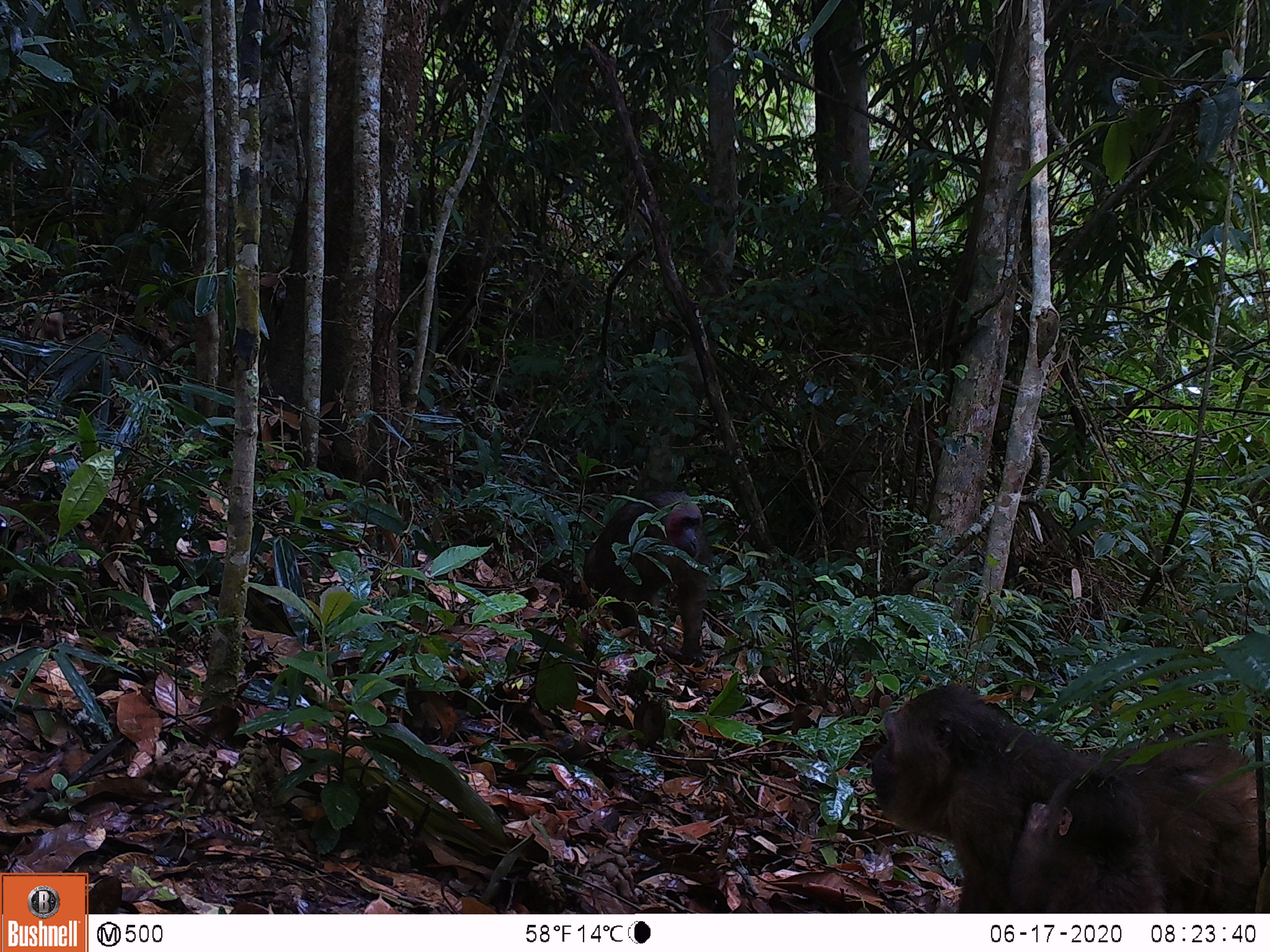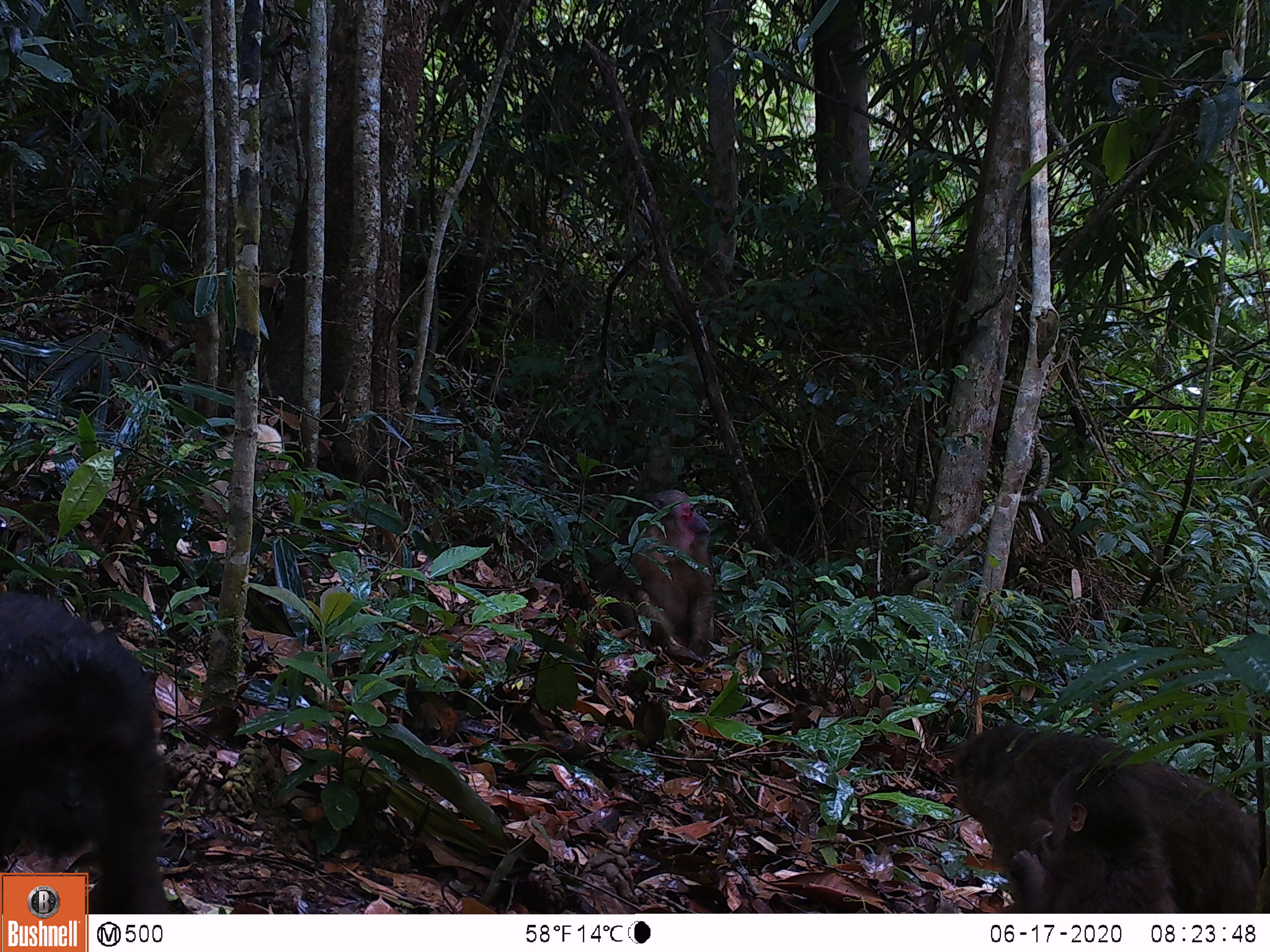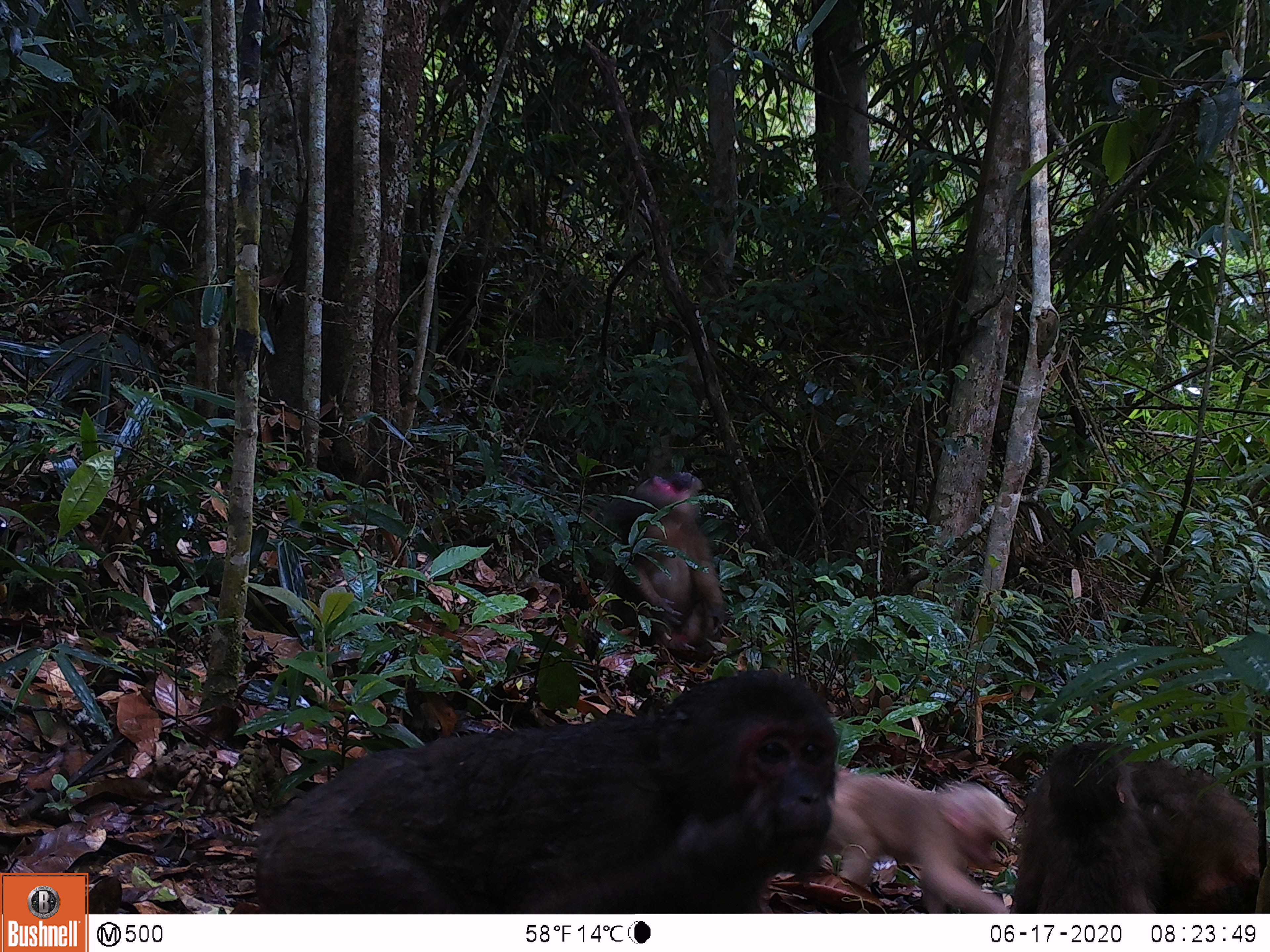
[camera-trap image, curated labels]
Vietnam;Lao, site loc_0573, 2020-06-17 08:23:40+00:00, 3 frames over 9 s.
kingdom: Animalia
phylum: Chordata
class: Mammalia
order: Primates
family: Cercopithecidae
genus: Macaca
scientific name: Macaca arctoides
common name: stump-tailed macaque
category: stump tailed macaque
Stump tailed macaque (stump-tailed macaque) (Macaca arctoides). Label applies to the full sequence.